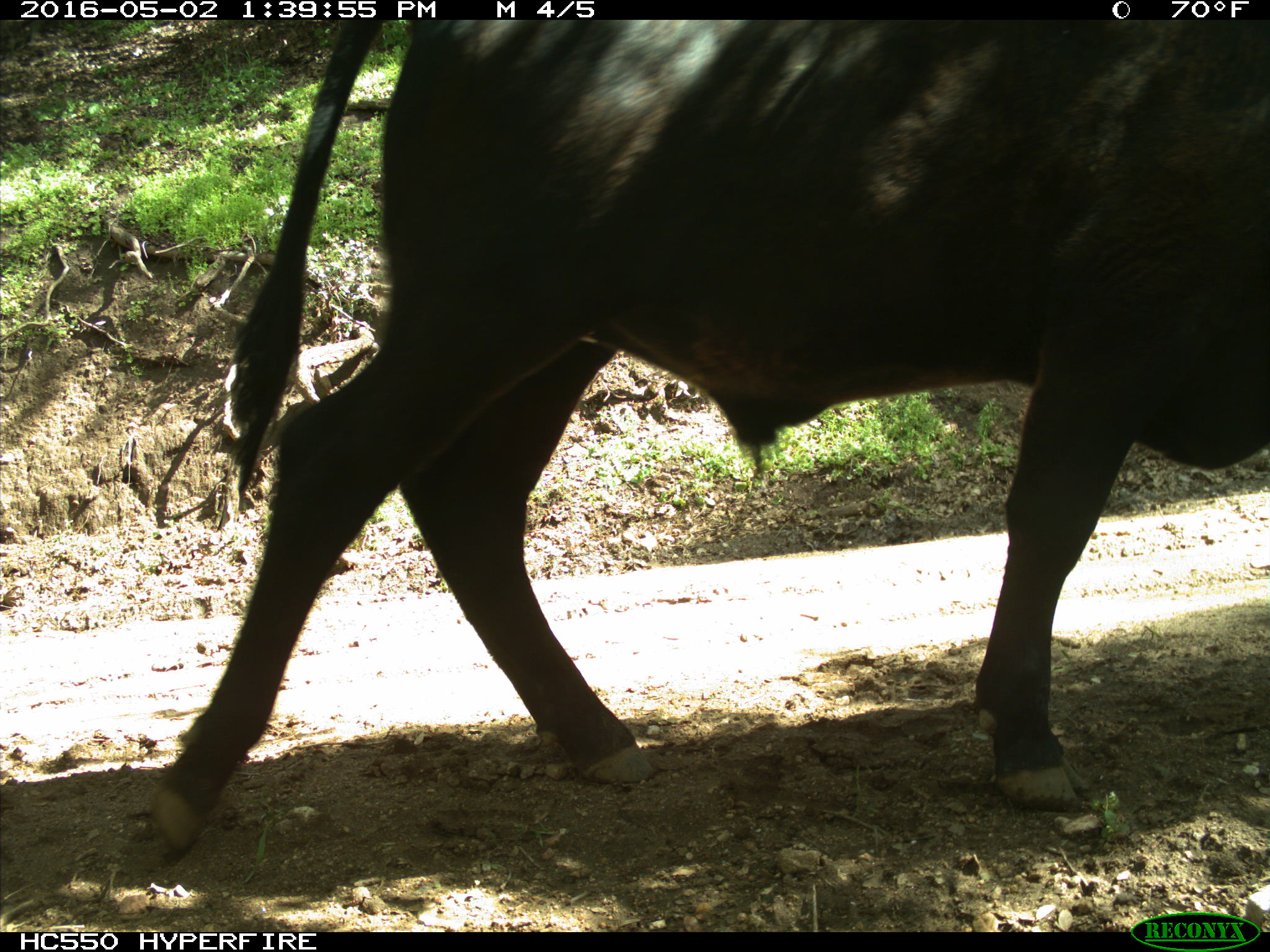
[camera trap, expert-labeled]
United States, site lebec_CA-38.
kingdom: Animalia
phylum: Chordata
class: Mammalia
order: Artiodactyla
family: Bovidae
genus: Bos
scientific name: Bos taurus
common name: domestic cow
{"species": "Bos taurus (domestic cow)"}